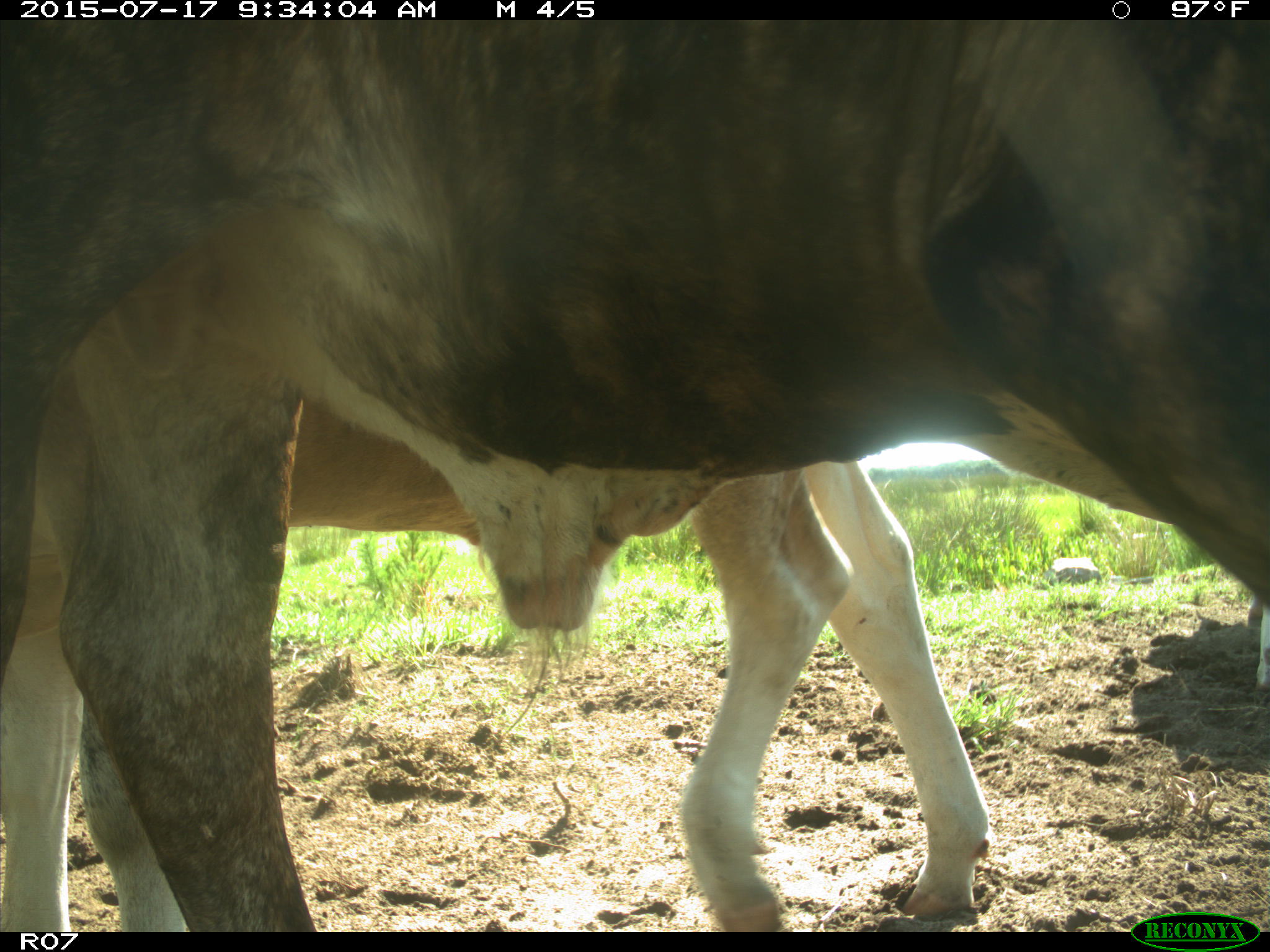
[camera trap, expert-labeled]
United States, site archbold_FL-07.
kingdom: Animalia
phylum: Chordata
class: Mammalia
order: Artiodactyla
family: Bovidae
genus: Bos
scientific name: Bos taurus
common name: domestic cow